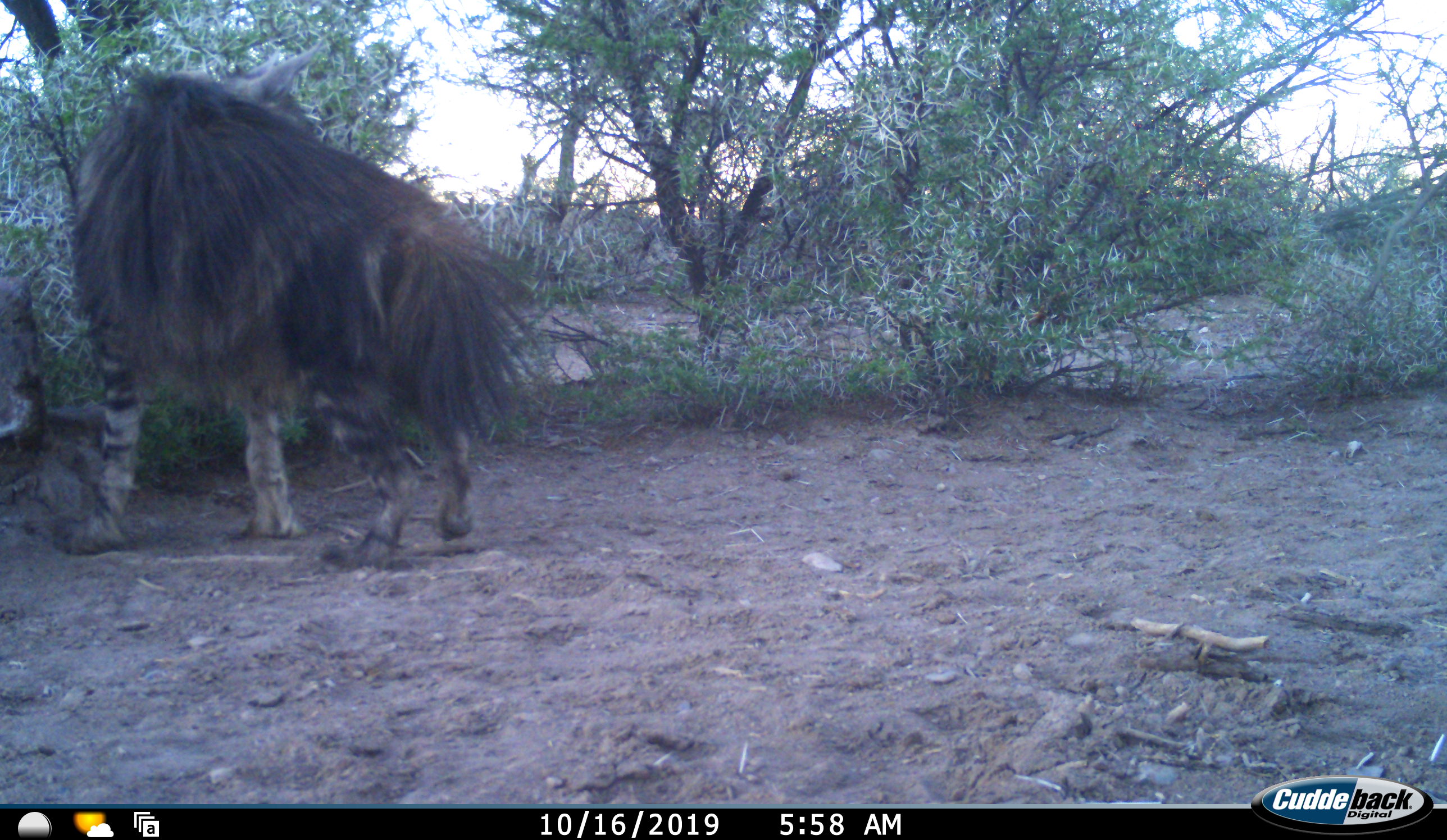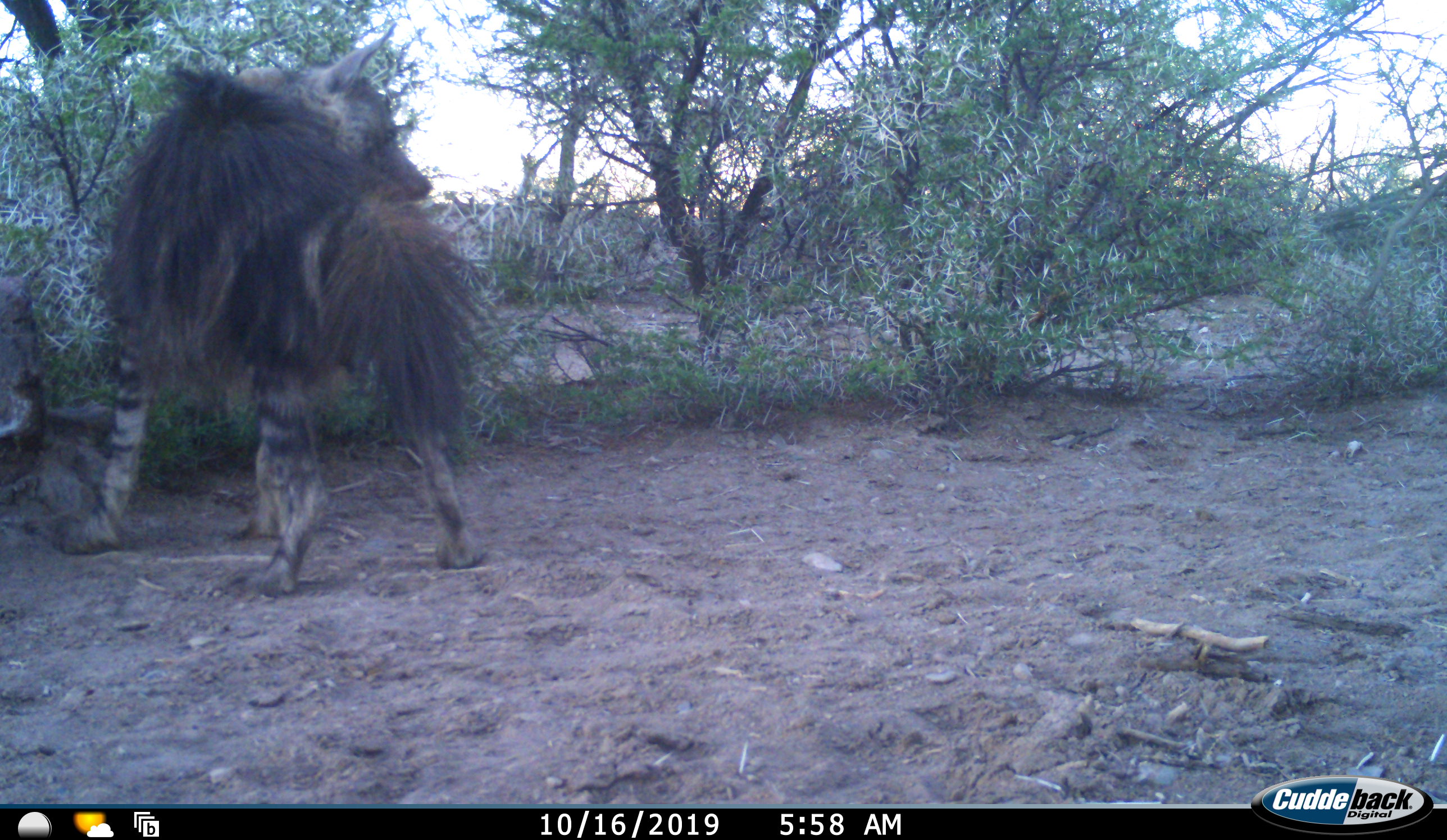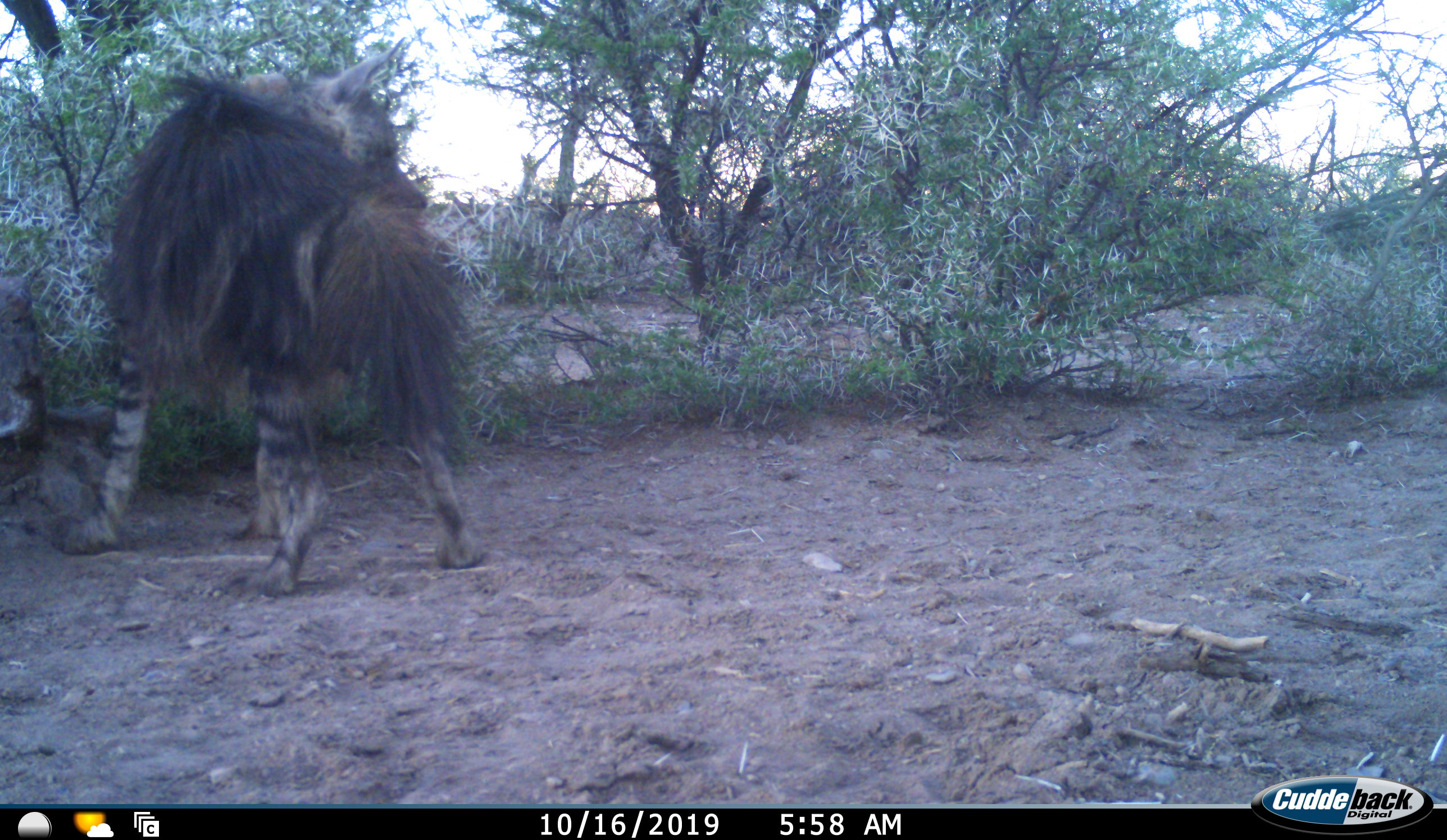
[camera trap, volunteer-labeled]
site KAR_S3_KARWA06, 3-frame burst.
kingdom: Animalia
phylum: Chordata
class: Mammalia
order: Carnivora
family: Hyaenidae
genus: Parahyaena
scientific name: Parahyaena brunnea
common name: brown hyena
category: hyenabrown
Hyenabrown (brown hyena) (Parahyaena brunnea), count 1. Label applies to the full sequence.